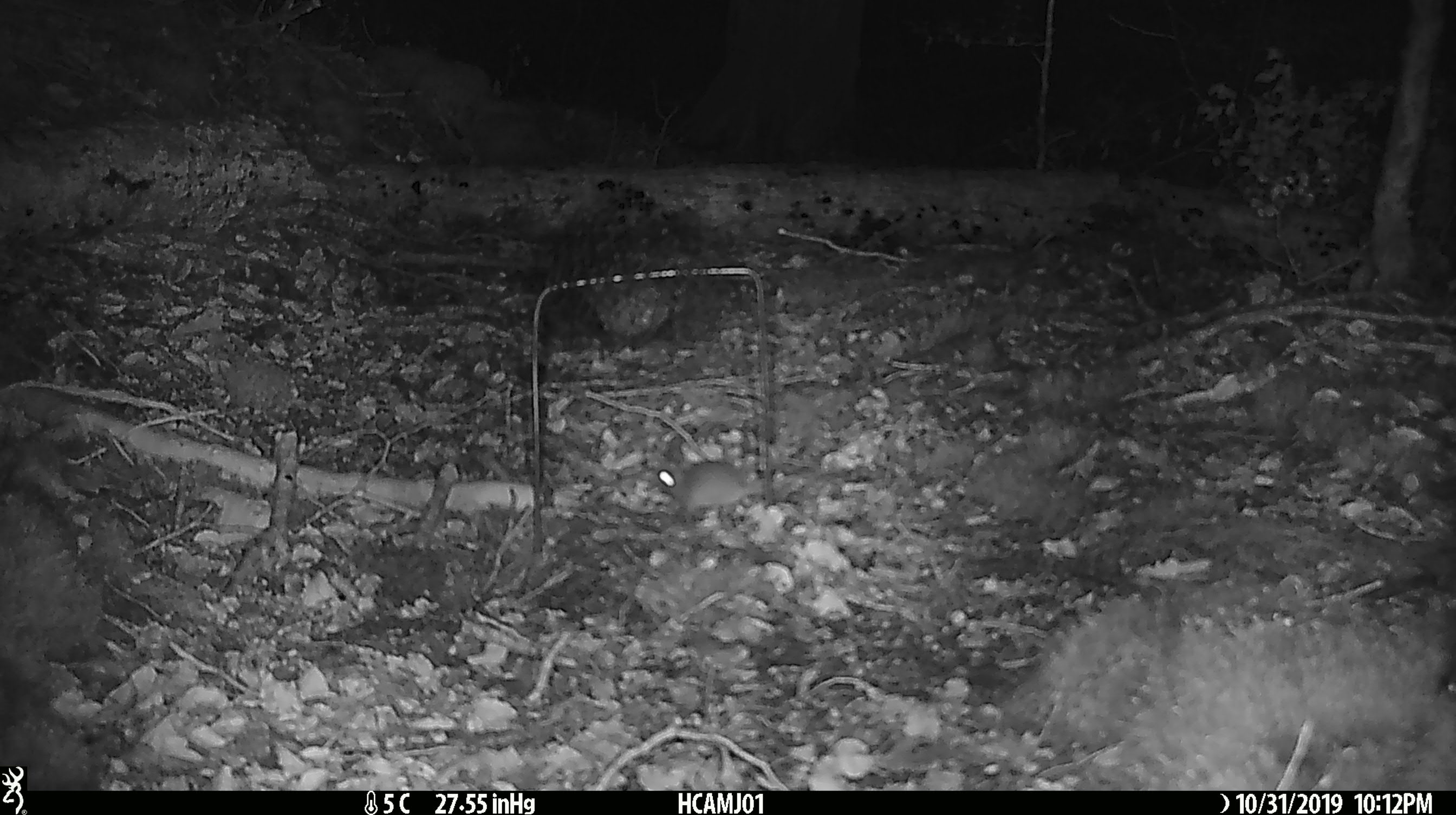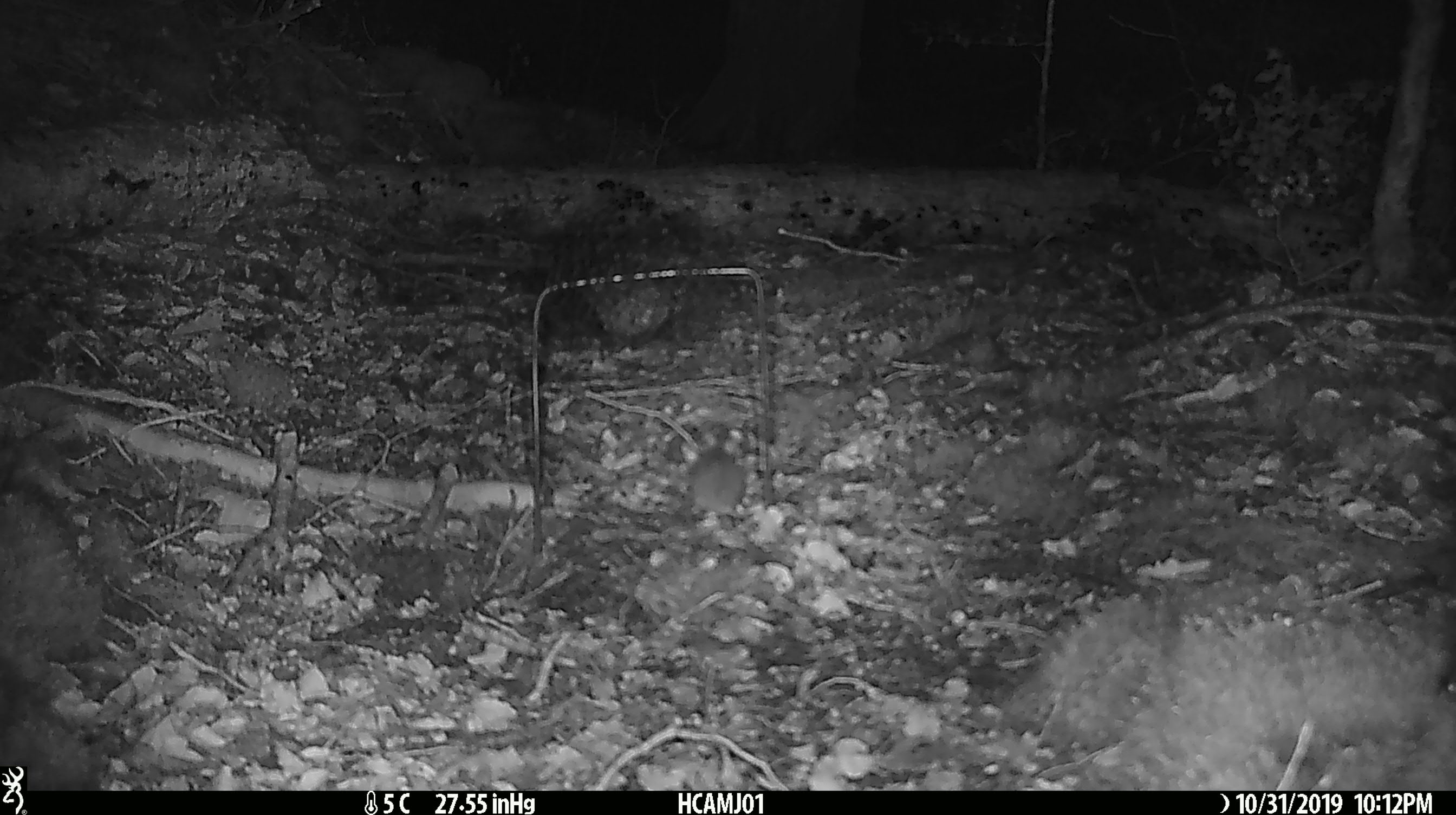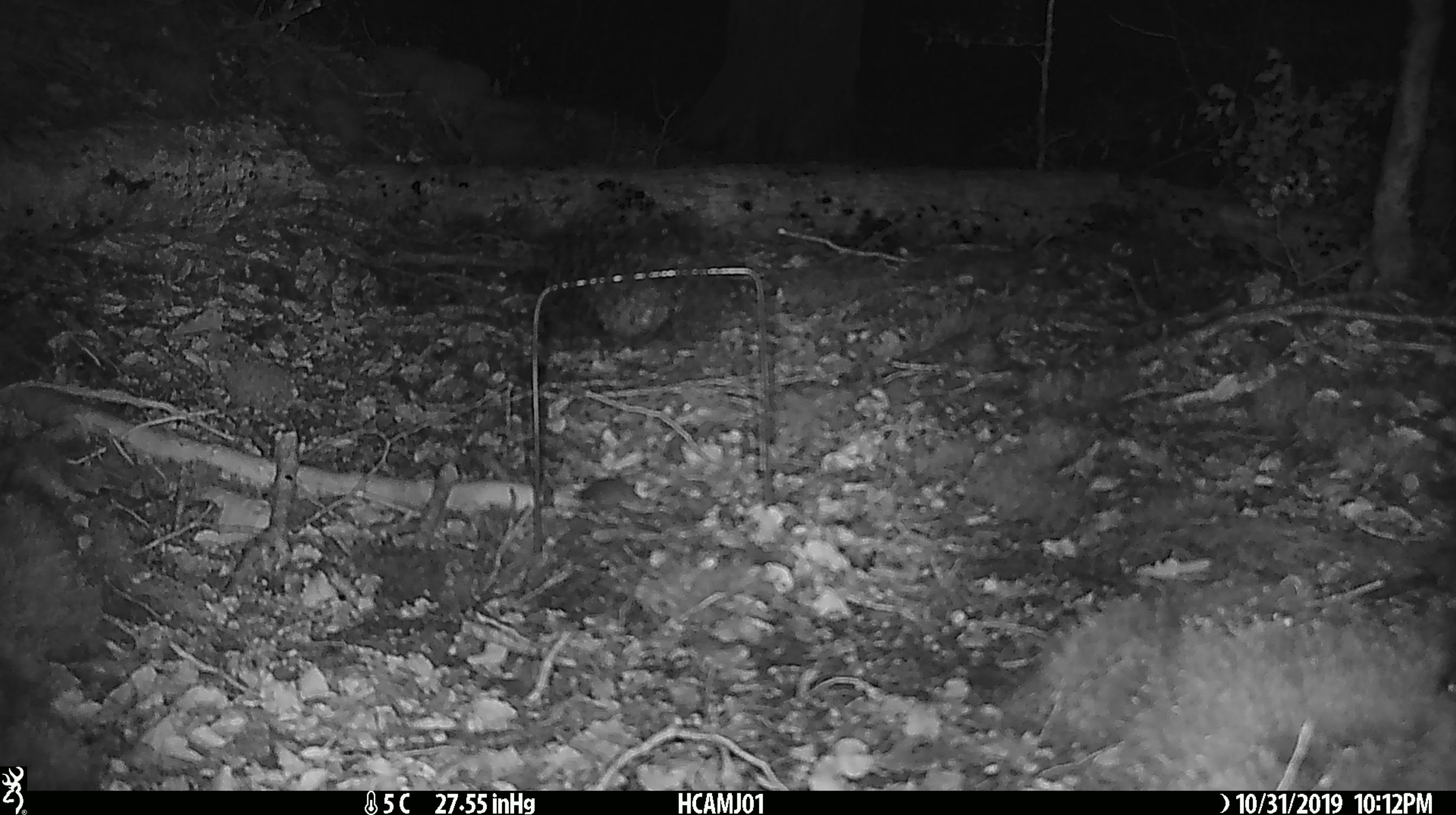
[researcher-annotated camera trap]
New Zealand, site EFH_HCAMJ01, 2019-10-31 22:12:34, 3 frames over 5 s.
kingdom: Animalia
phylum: Chordata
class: Mammalia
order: Rodentia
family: Muridae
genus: Mus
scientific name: Mus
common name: mouse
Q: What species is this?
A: Mouse (Mus).